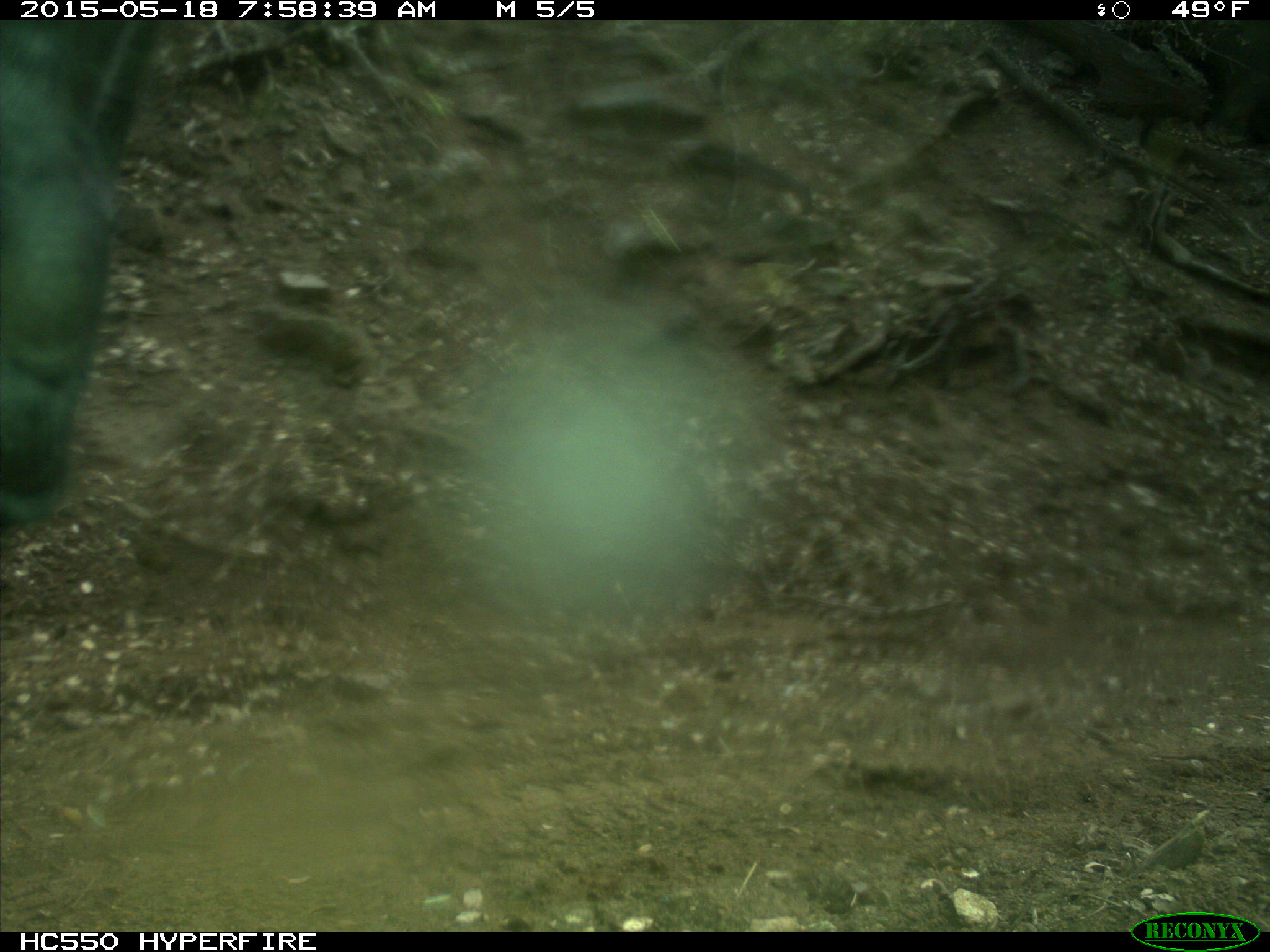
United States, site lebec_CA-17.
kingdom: Animalia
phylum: Chordata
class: Mammalia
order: Artiodactyla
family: Bovidae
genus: Bos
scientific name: Bos taurus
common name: domestic cow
Bos taurus (domestic cow).